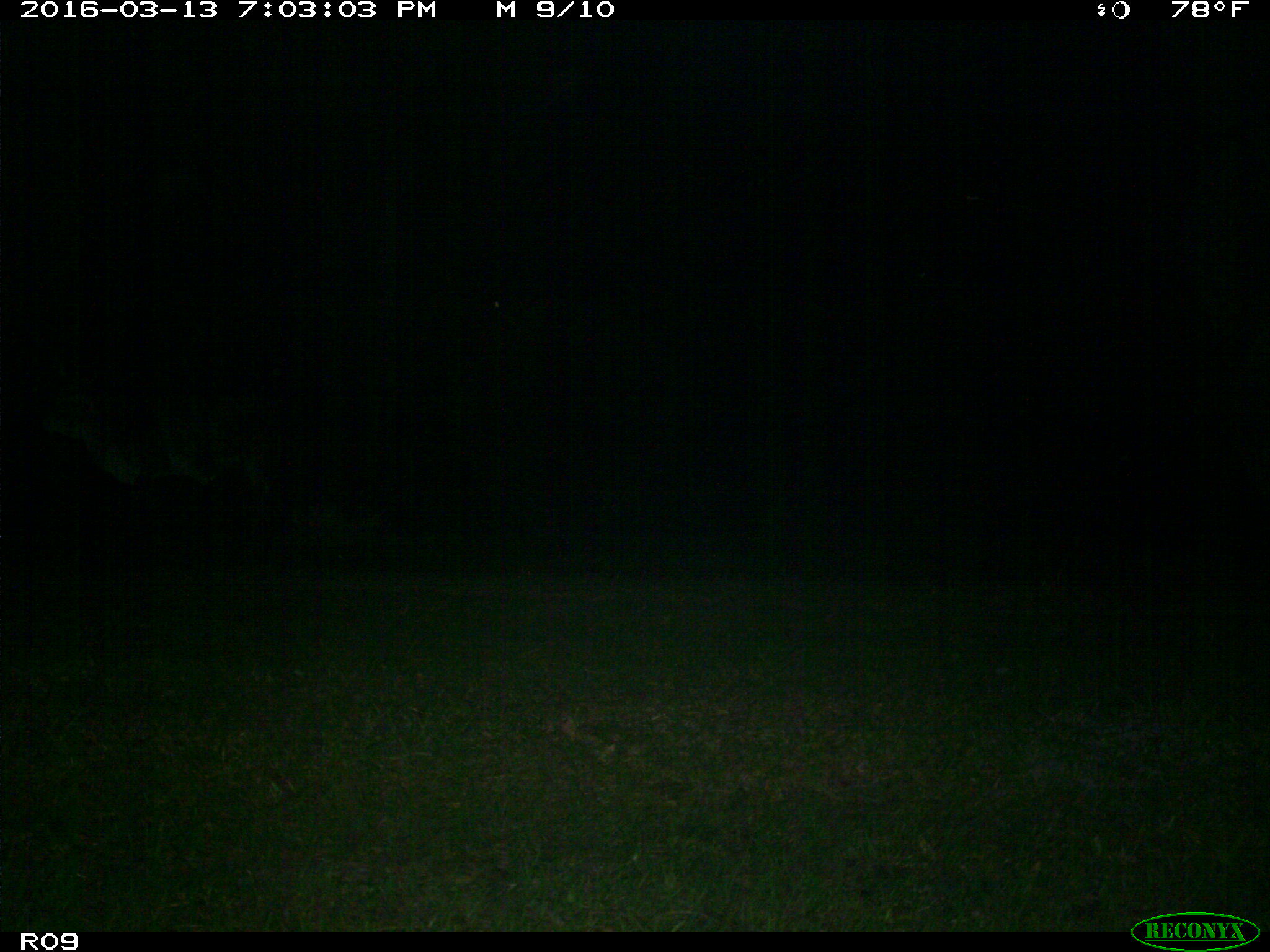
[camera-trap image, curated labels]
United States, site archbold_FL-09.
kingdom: Animalia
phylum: Chordata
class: Mammalia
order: Artiodactyla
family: Bovidae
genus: Bos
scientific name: Bos taurus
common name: domestic cow